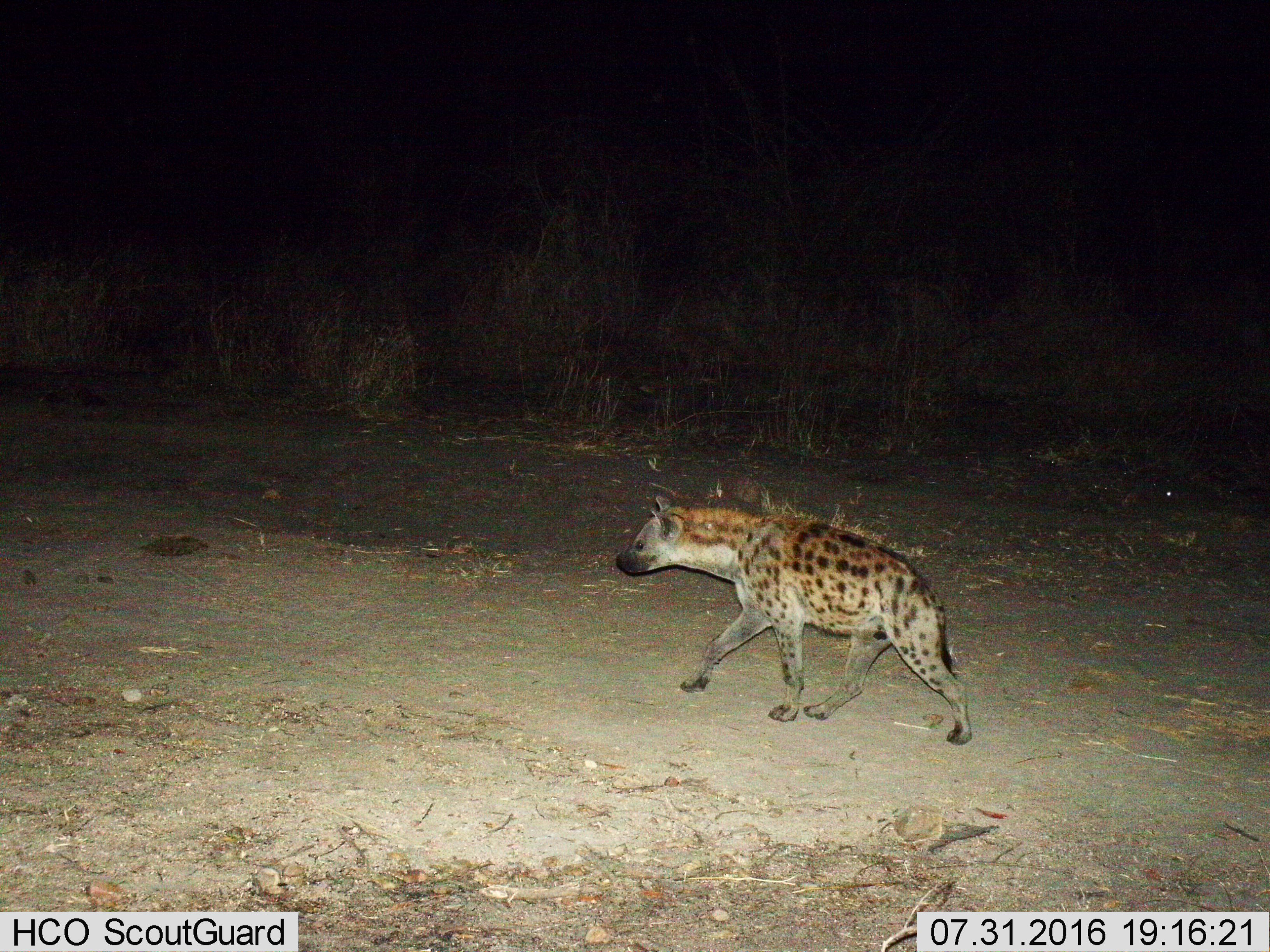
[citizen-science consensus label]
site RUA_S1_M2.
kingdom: Animalia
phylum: Chordata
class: Mammalia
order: Carnivora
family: Hyaenidae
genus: Crocuta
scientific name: Crocuta crocuta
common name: spotted hyena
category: hyenaspotted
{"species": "hyenaspotted (spotted hyena) (Crocuta crocuta)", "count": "1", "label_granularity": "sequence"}